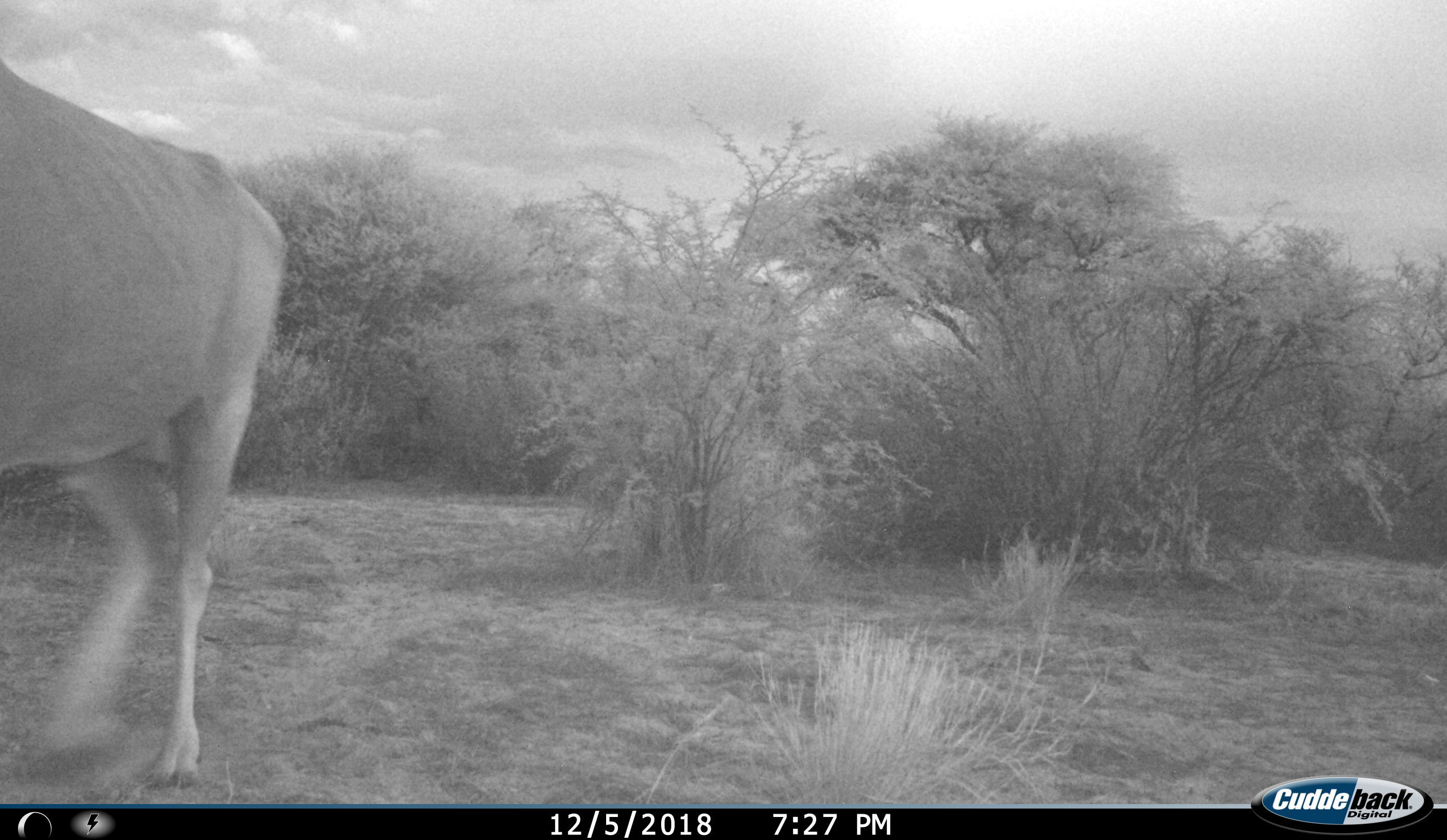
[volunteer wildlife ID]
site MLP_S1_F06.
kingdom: Animalia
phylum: Chordata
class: Mammalia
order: Artiodactyla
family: Bovidae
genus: Tragelaphus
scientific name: Tragelaphus oryx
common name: eland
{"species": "eland (Tragelaphus oryx)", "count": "1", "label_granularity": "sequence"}